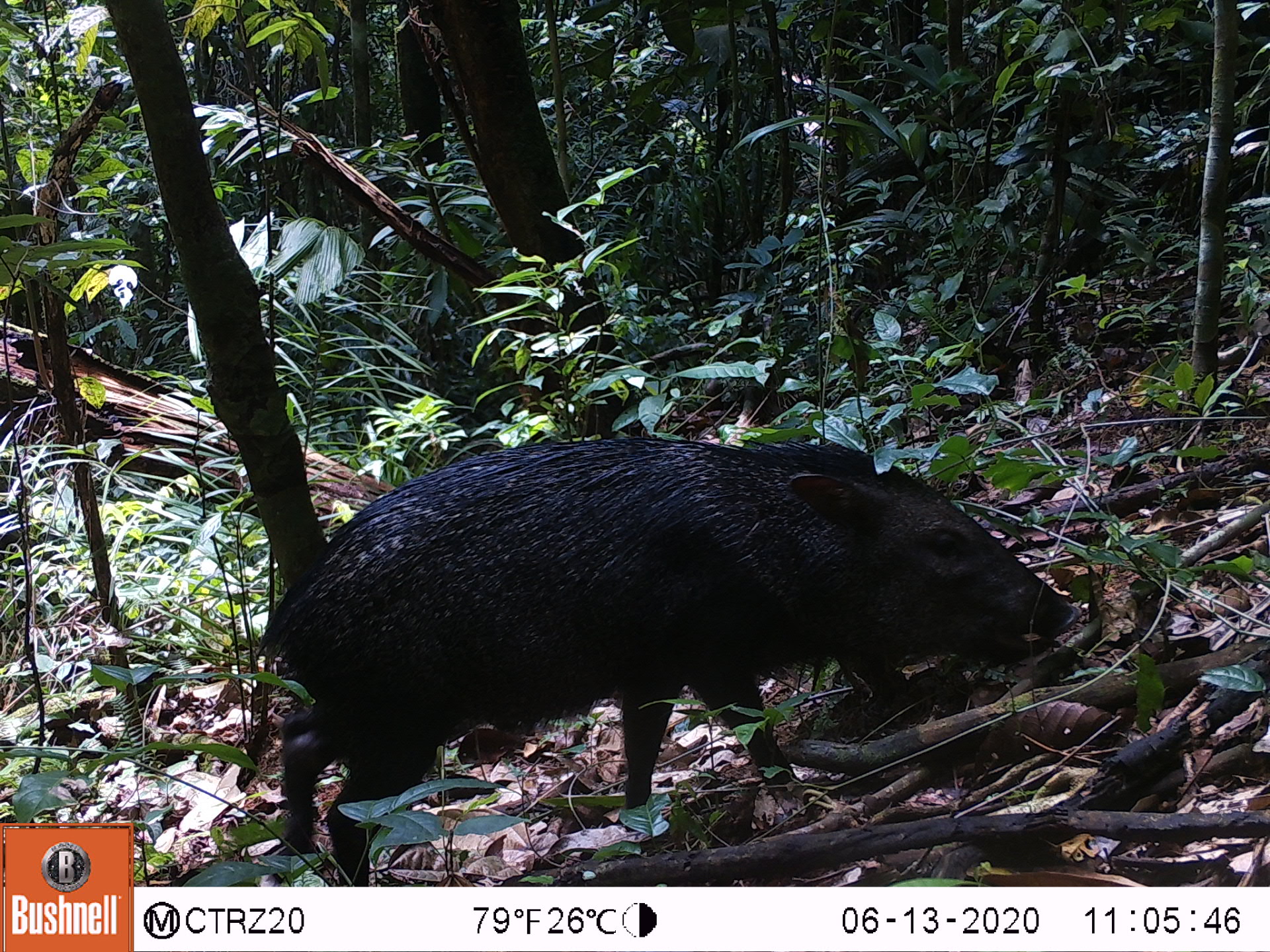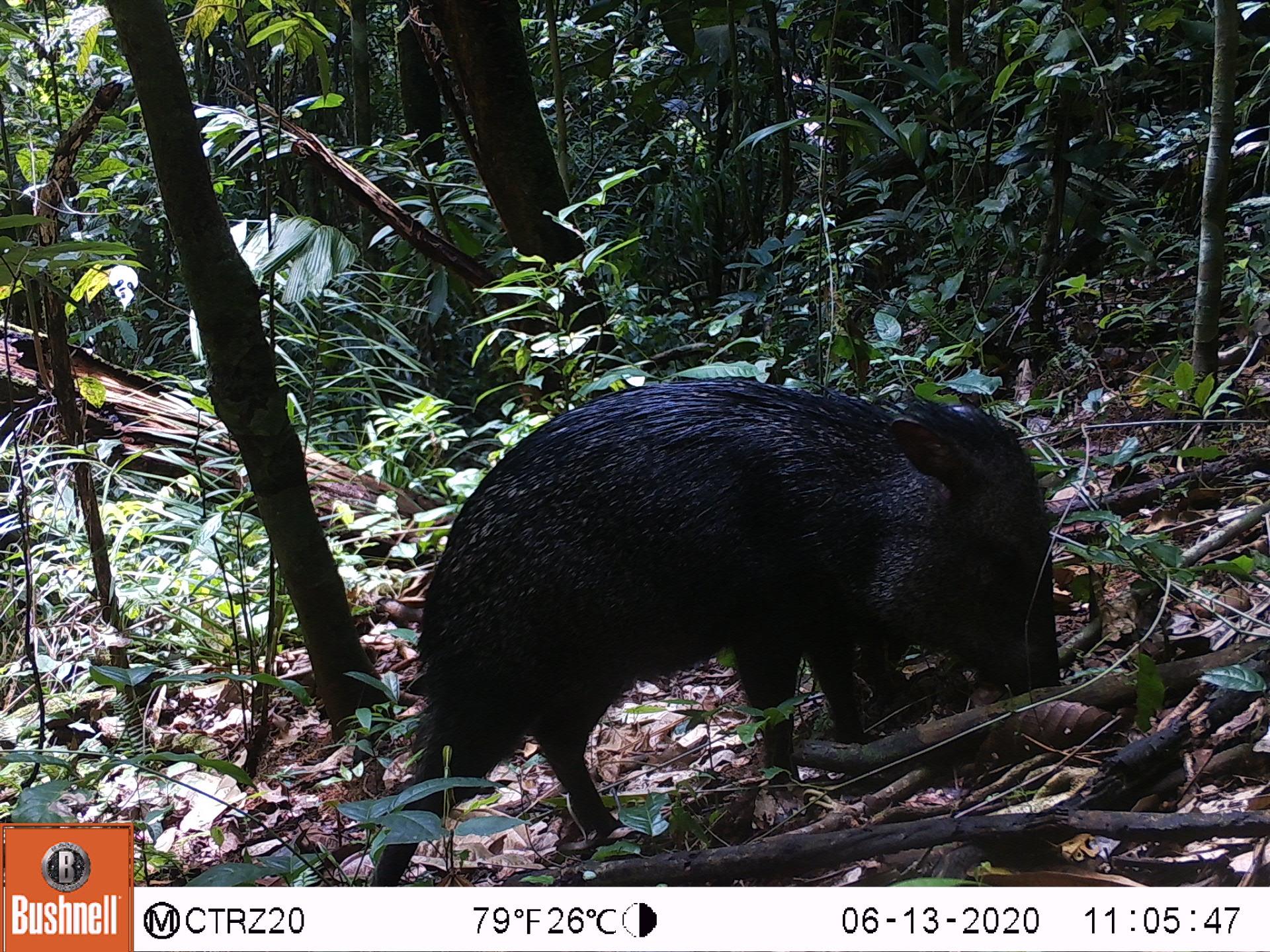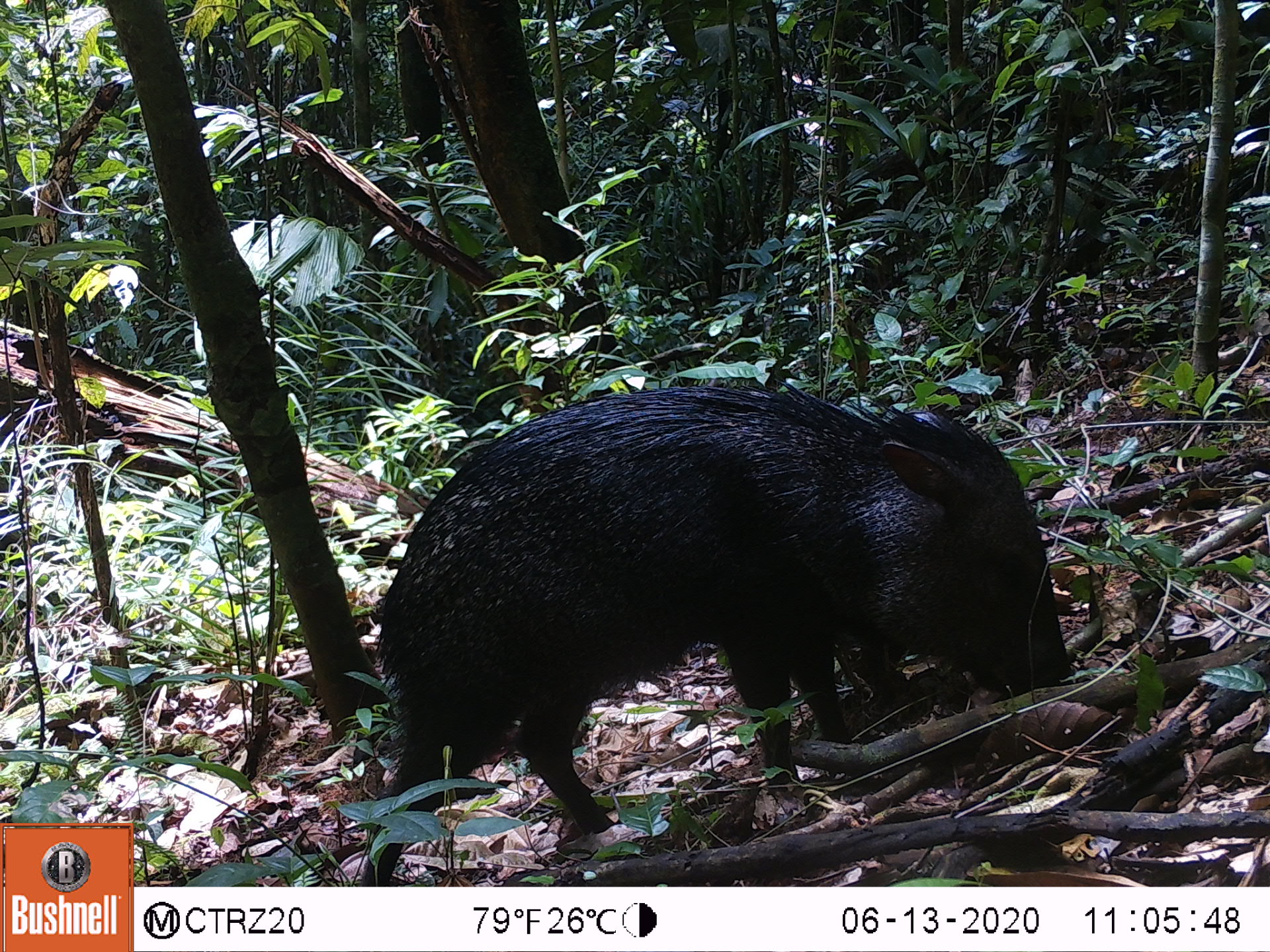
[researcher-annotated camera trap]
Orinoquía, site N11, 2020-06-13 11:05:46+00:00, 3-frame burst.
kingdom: Animalia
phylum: Chordata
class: Mammalia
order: Artiodactyla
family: Tayassuidae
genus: Pecari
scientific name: Pecari tajacu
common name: collared peccary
Collared peccary (Pecari tajacu).